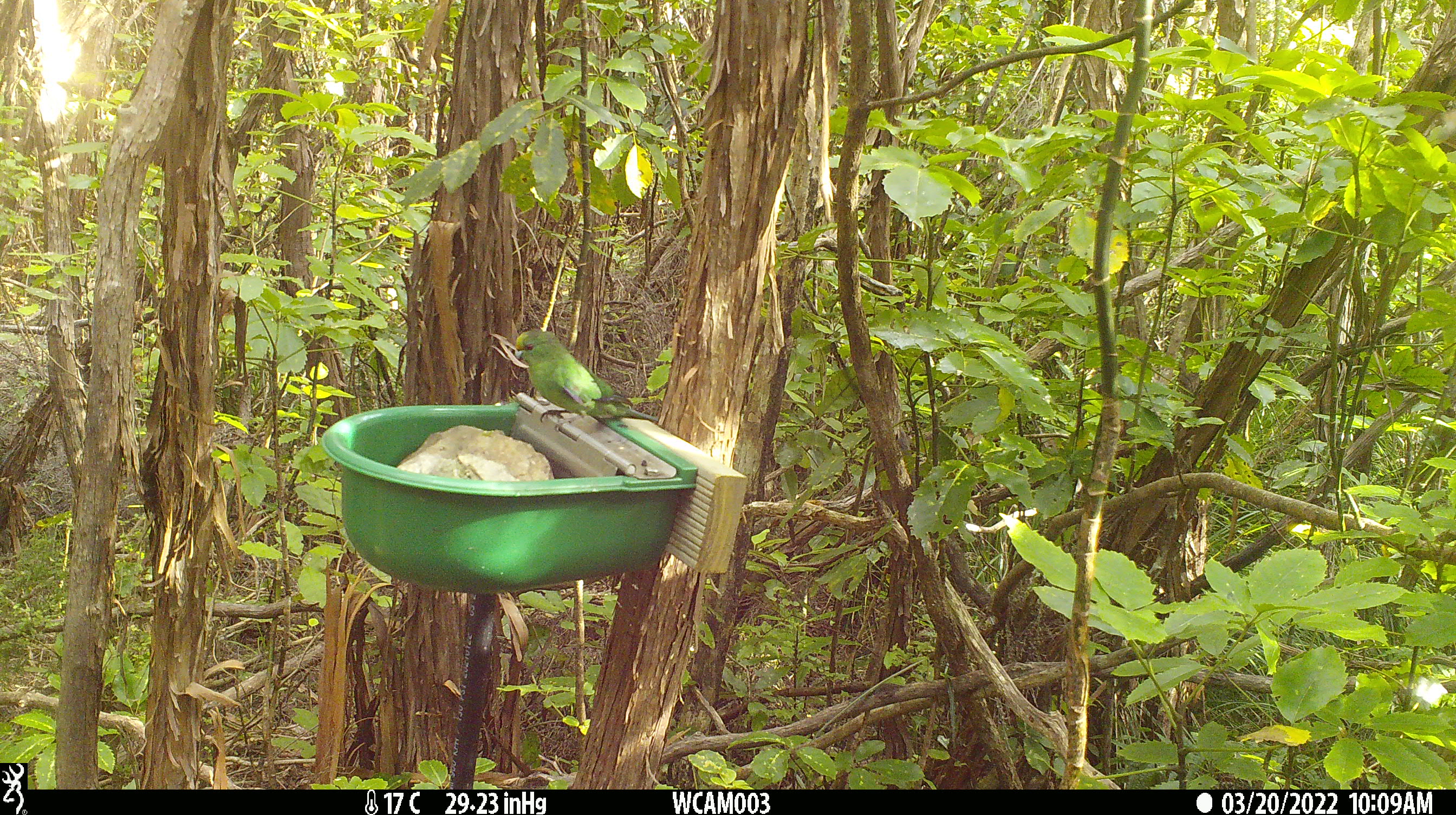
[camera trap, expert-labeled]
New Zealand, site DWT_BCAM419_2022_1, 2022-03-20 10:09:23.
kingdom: Animalia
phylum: Chordata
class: Aves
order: Psittaciformes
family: Psittaculidae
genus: Cyanoramphus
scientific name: Cyanoramphus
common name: parakeet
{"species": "parakeet (Cyanoramphus)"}